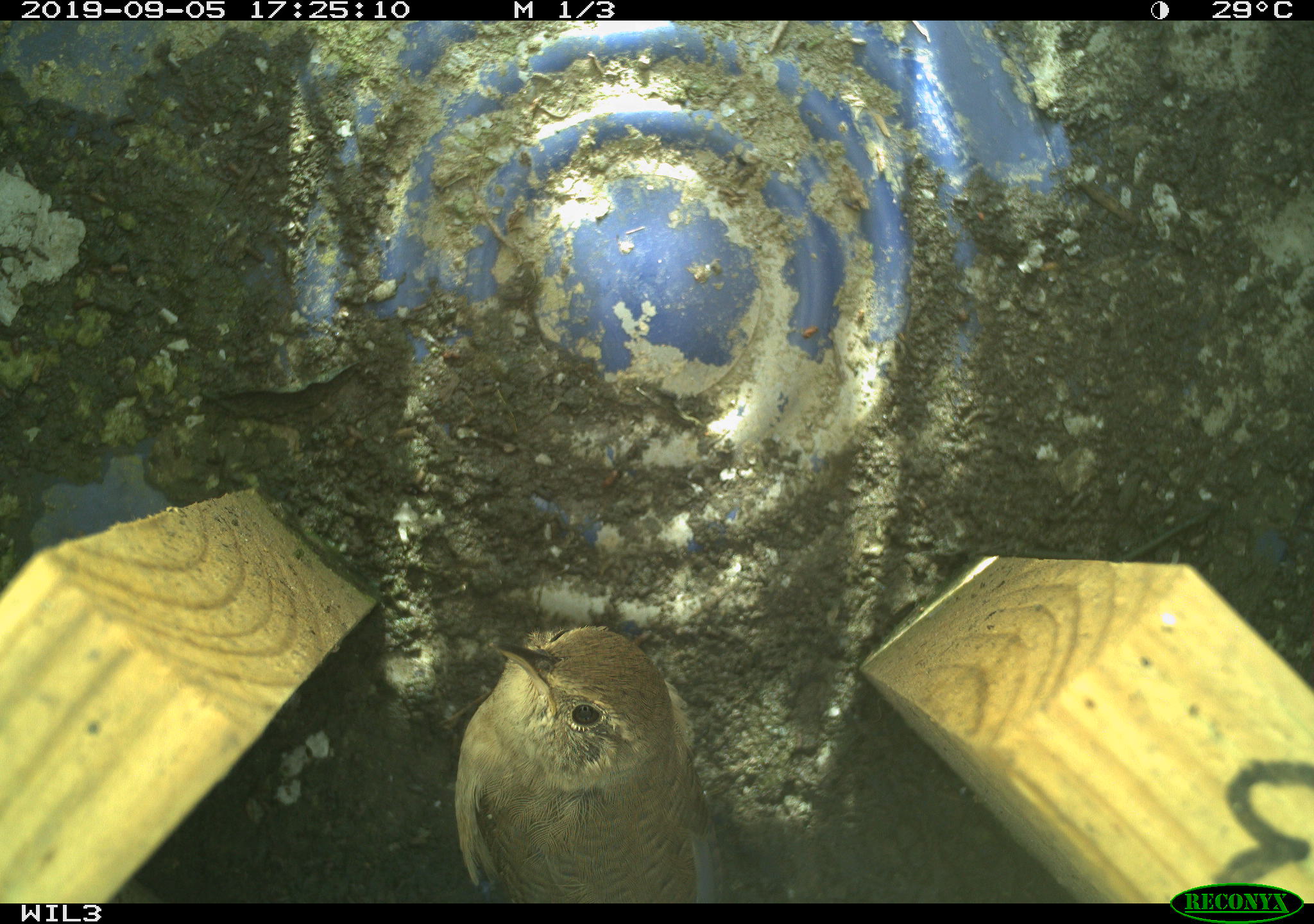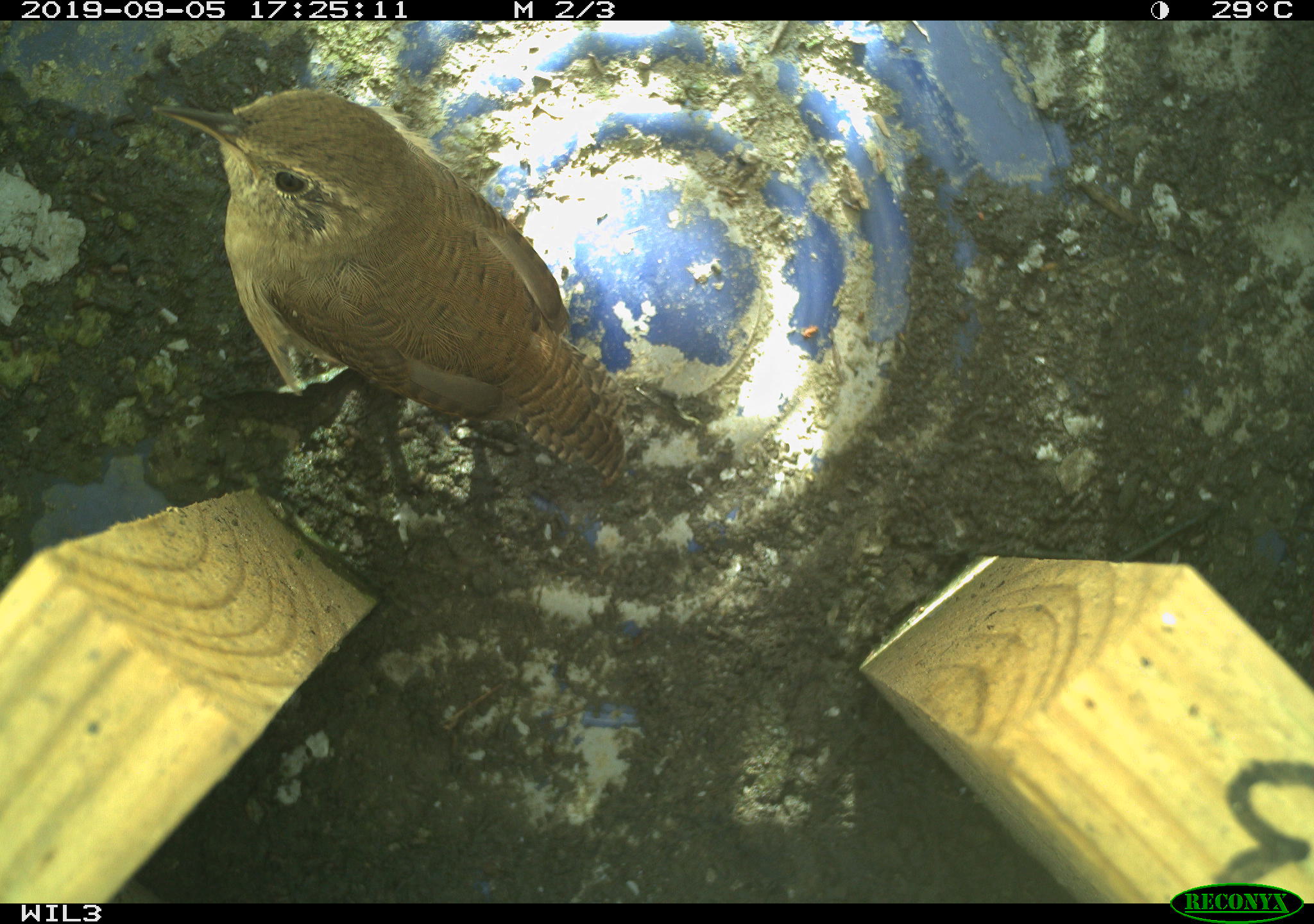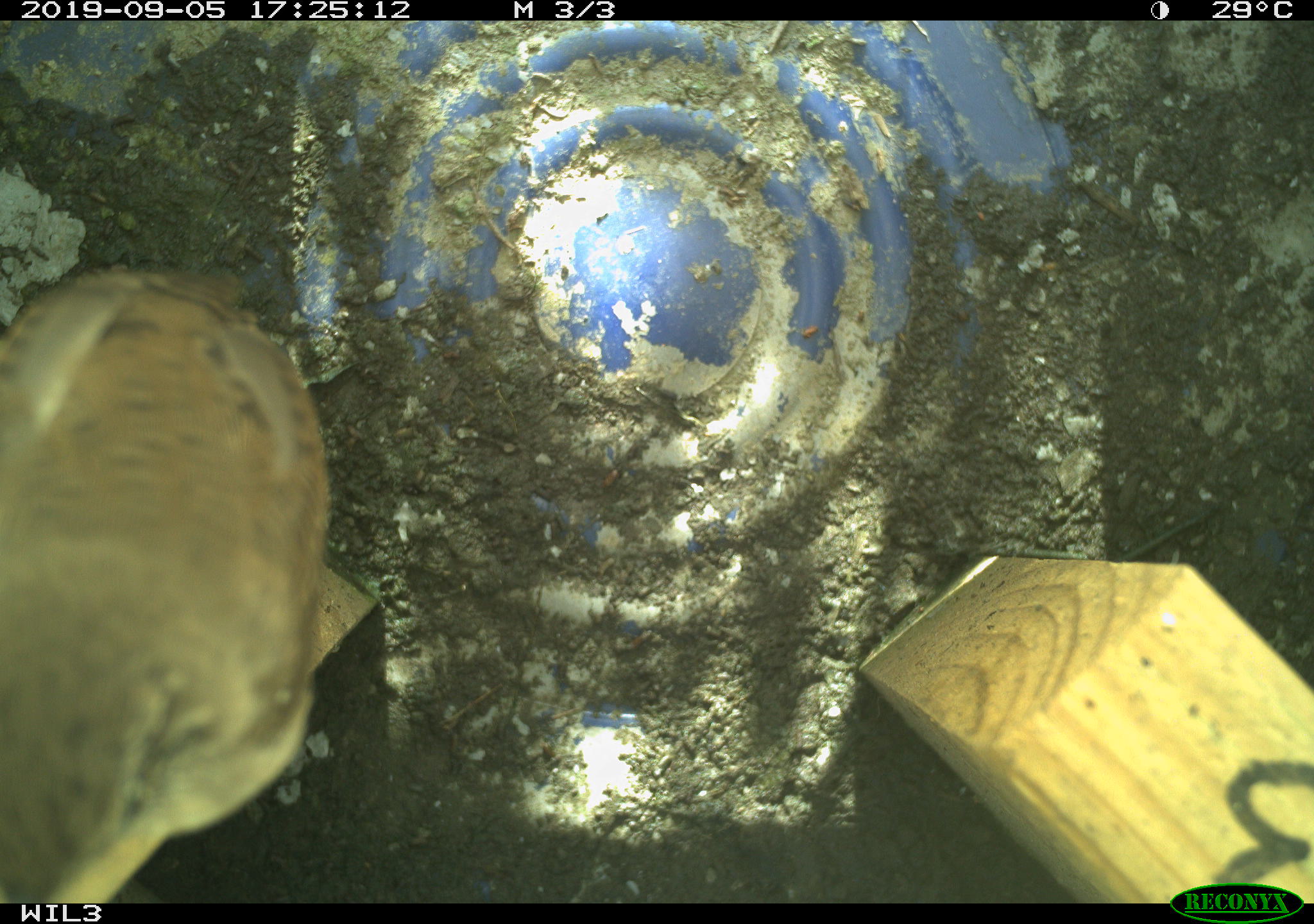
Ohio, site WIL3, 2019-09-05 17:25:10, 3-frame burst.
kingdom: Animalia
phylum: Chordata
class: Aves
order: Passeriformes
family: Troglodytidae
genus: Troglodytes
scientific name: Troglodytes aedon aedon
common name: northern house wren